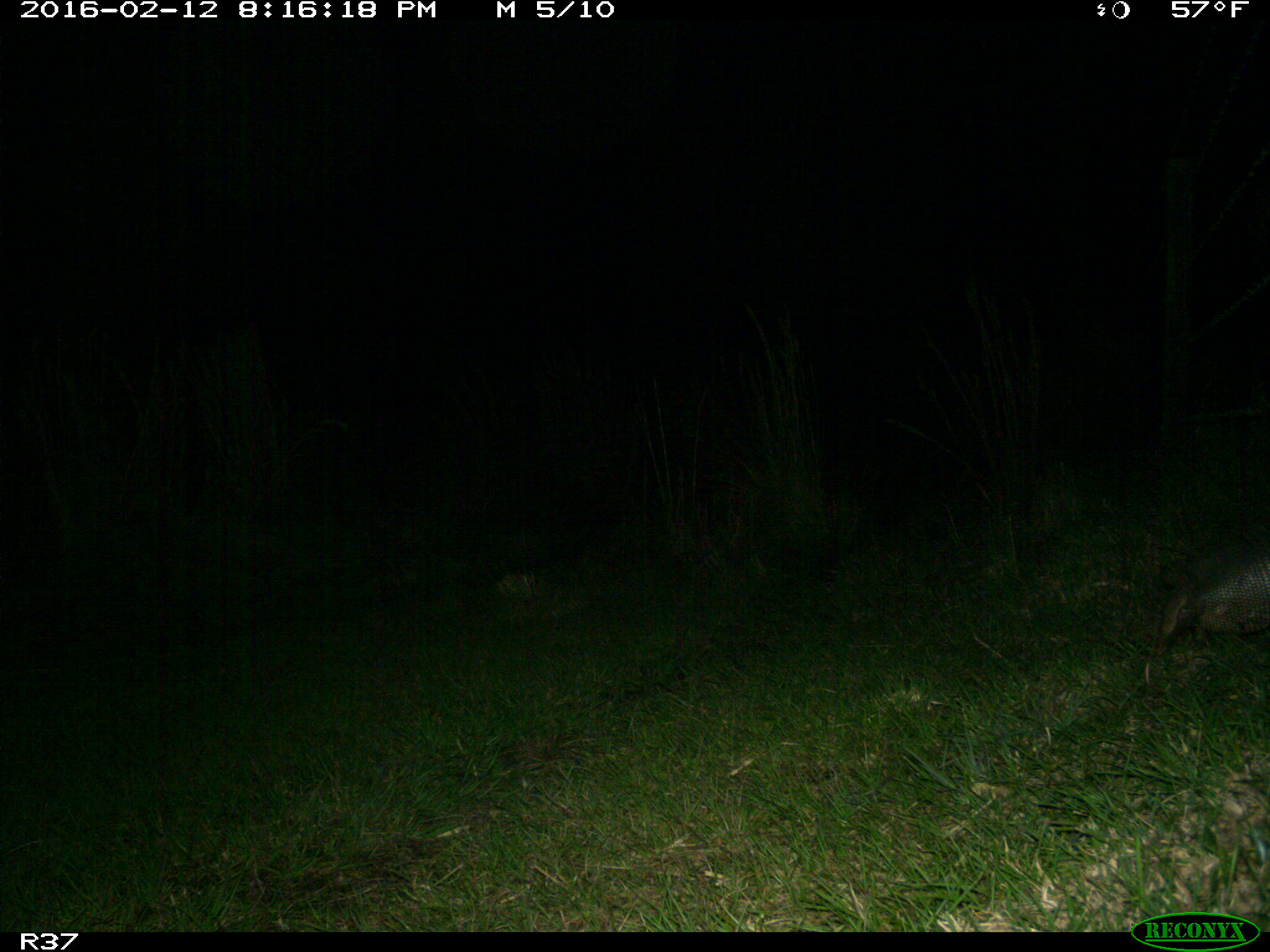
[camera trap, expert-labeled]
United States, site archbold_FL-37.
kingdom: Animalia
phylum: Chordata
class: Mammalia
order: Cingulata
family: Dasypodidae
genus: Dasypus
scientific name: Dasypus novemcinctus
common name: nine-banded armadillo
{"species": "Dasypus novemcinctus (nine-banded armadillo)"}